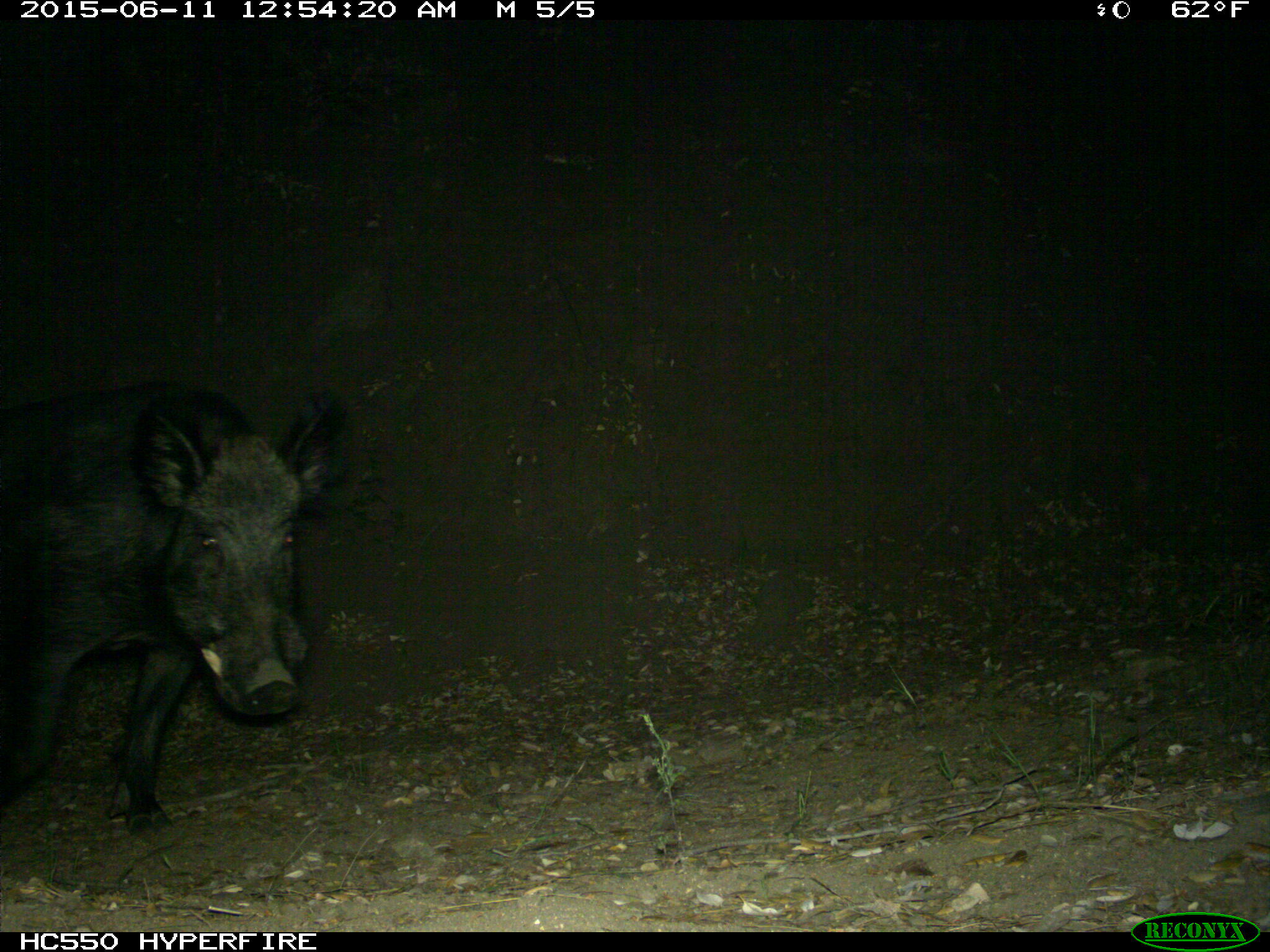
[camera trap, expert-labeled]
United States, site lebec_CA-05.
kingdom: Animalia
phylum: Chordata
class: Mammalia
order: Artiodactyla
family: Suidae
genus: Sus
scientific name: Sus scrofa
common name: wild boar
Sus scrofa (wild boar).